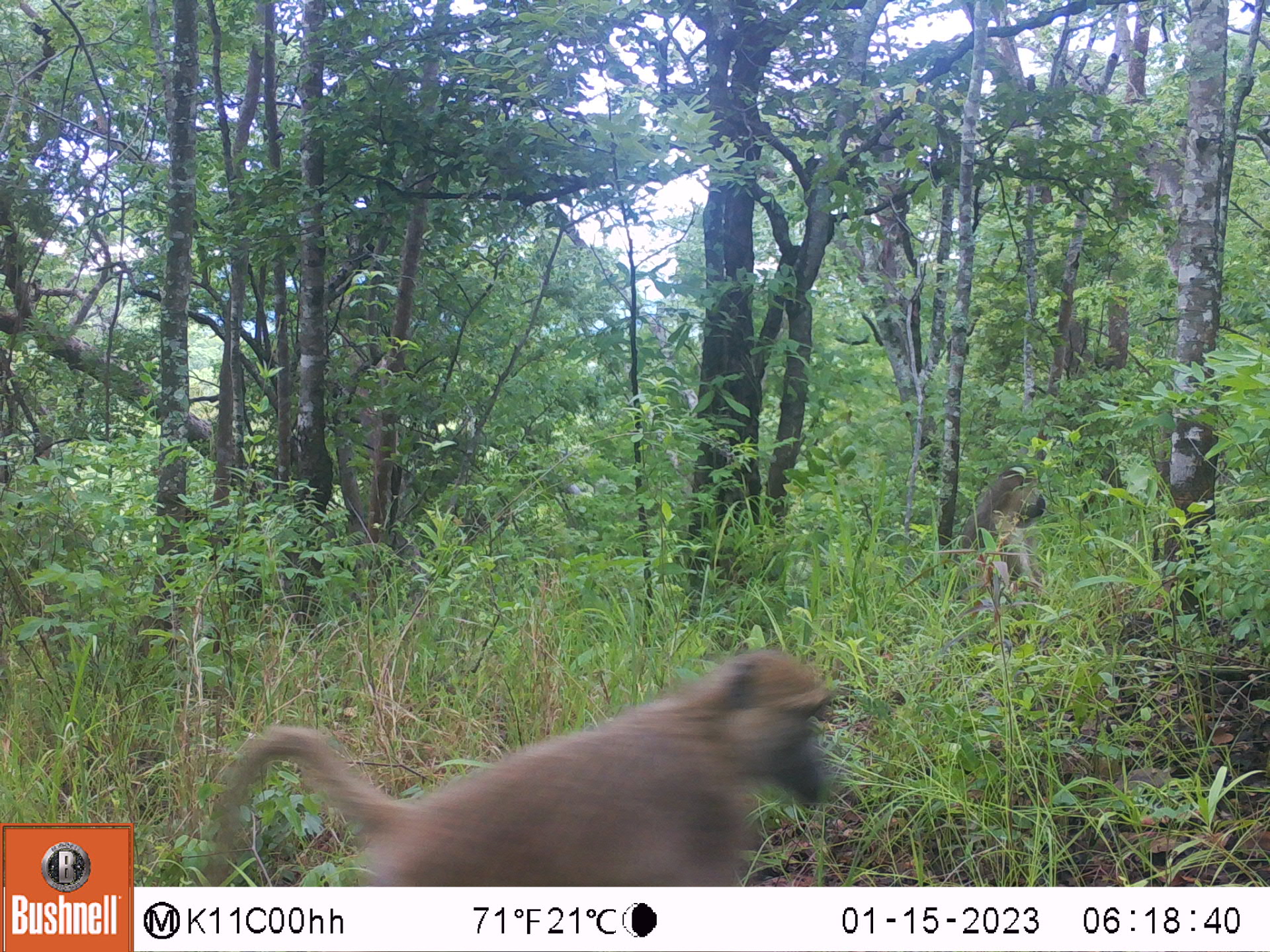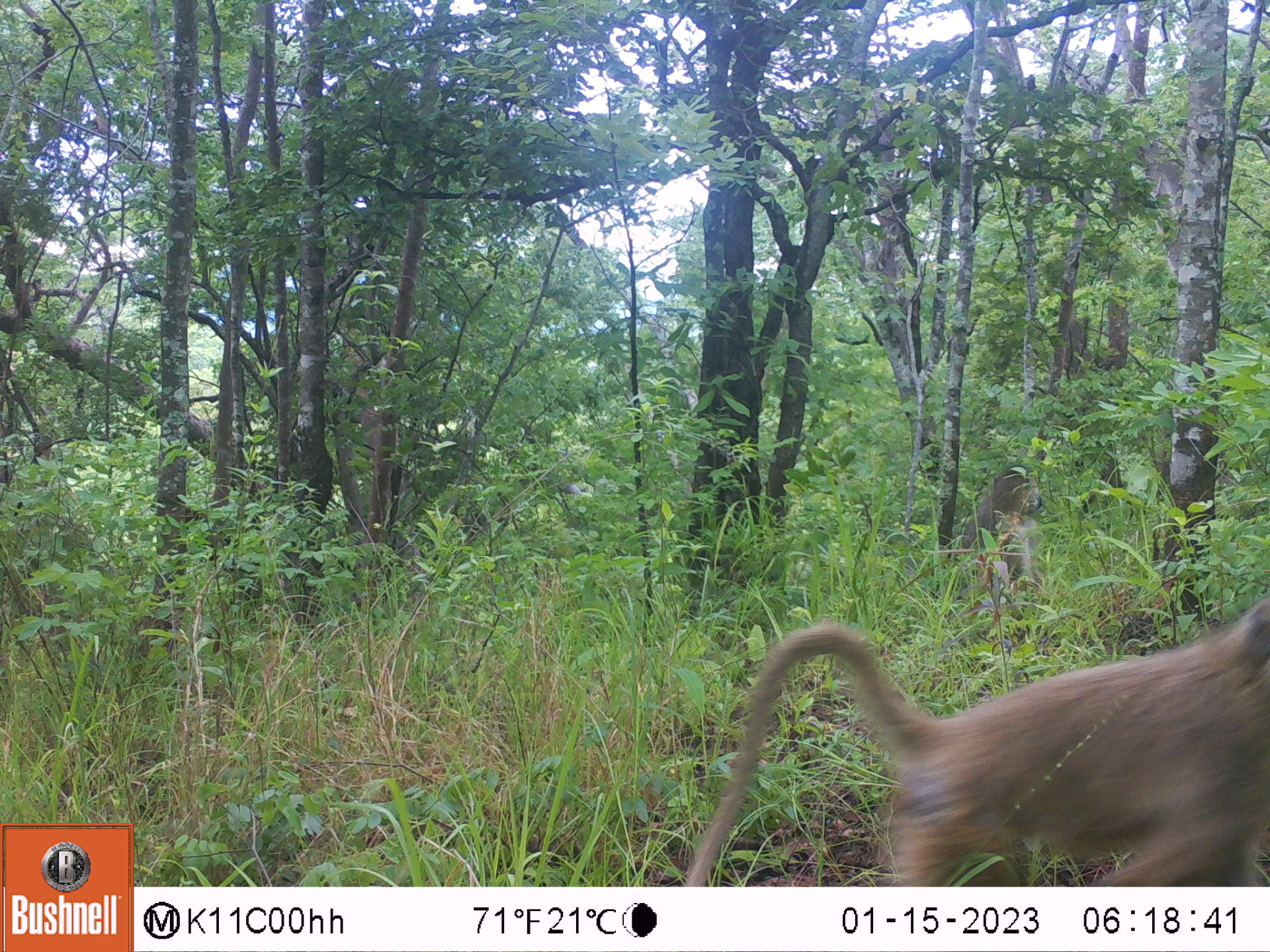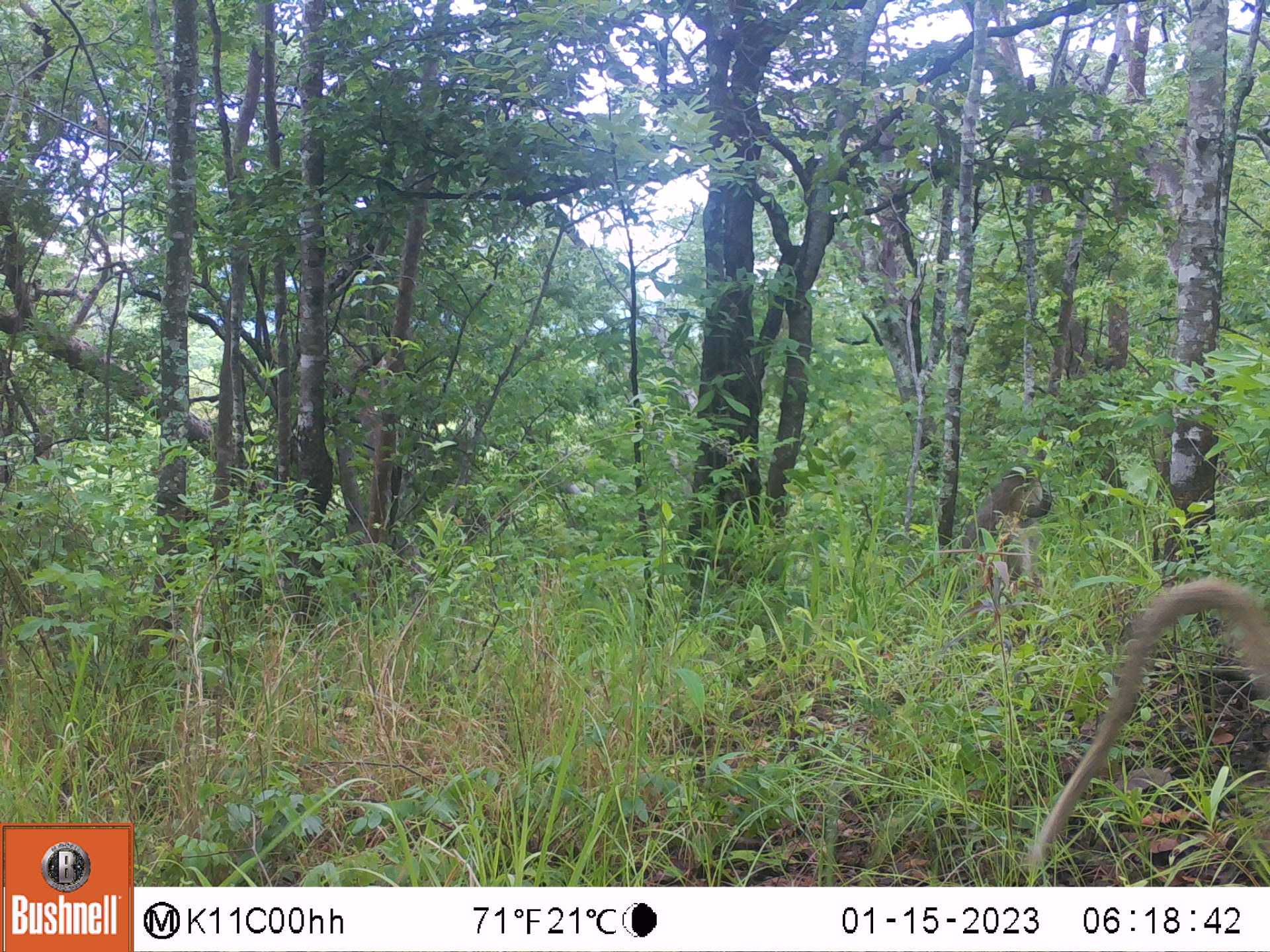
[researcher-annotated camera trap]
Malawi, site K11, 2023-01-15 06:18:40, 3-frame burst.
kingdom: Animalia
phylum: Chordata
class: Mammalia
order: Primates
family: Cercopithecidae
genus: Papio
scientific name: Papio cynocephalus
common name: yellow baboon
Yellow baboon (Papio cynocephalus), count 2.